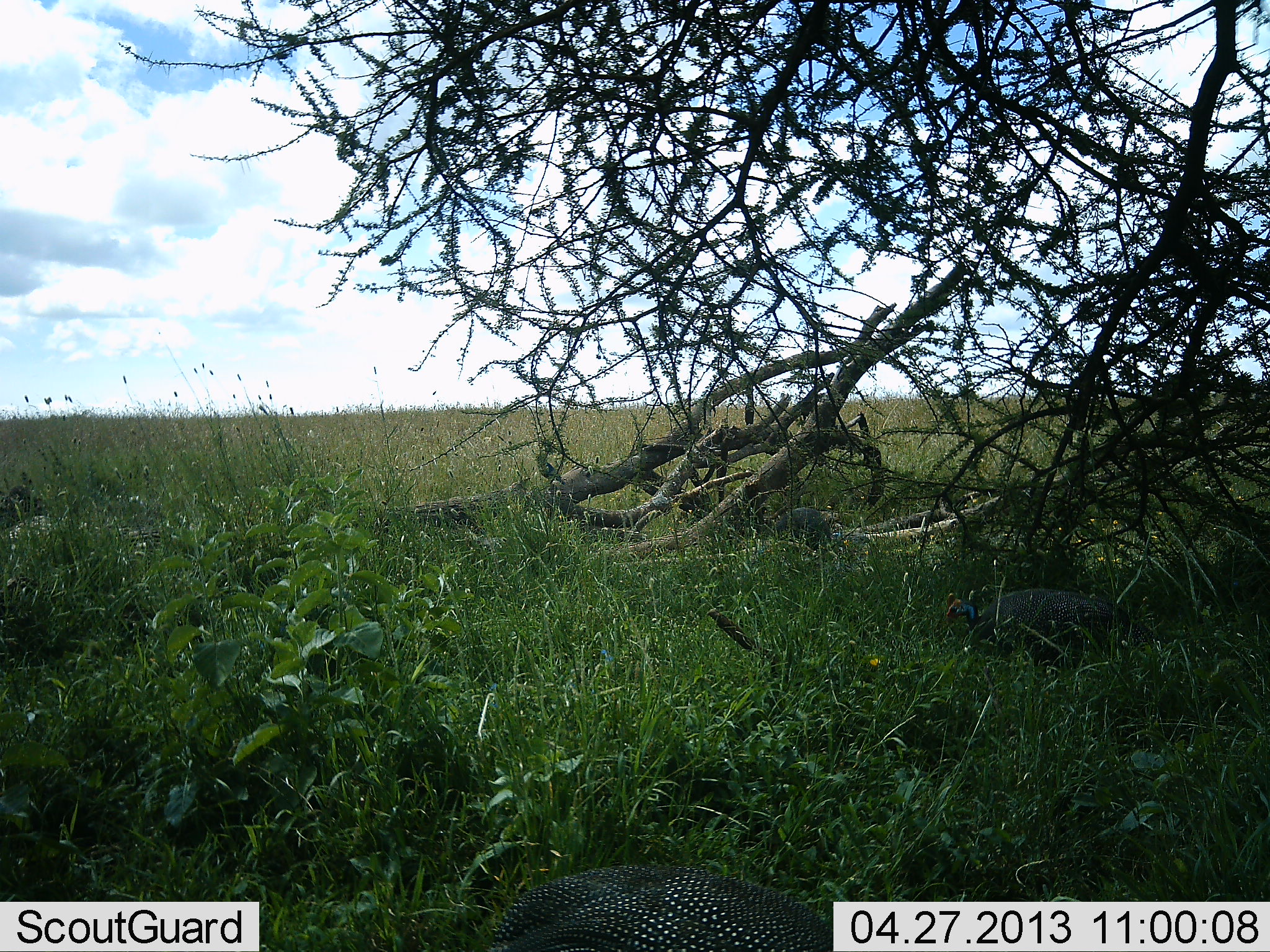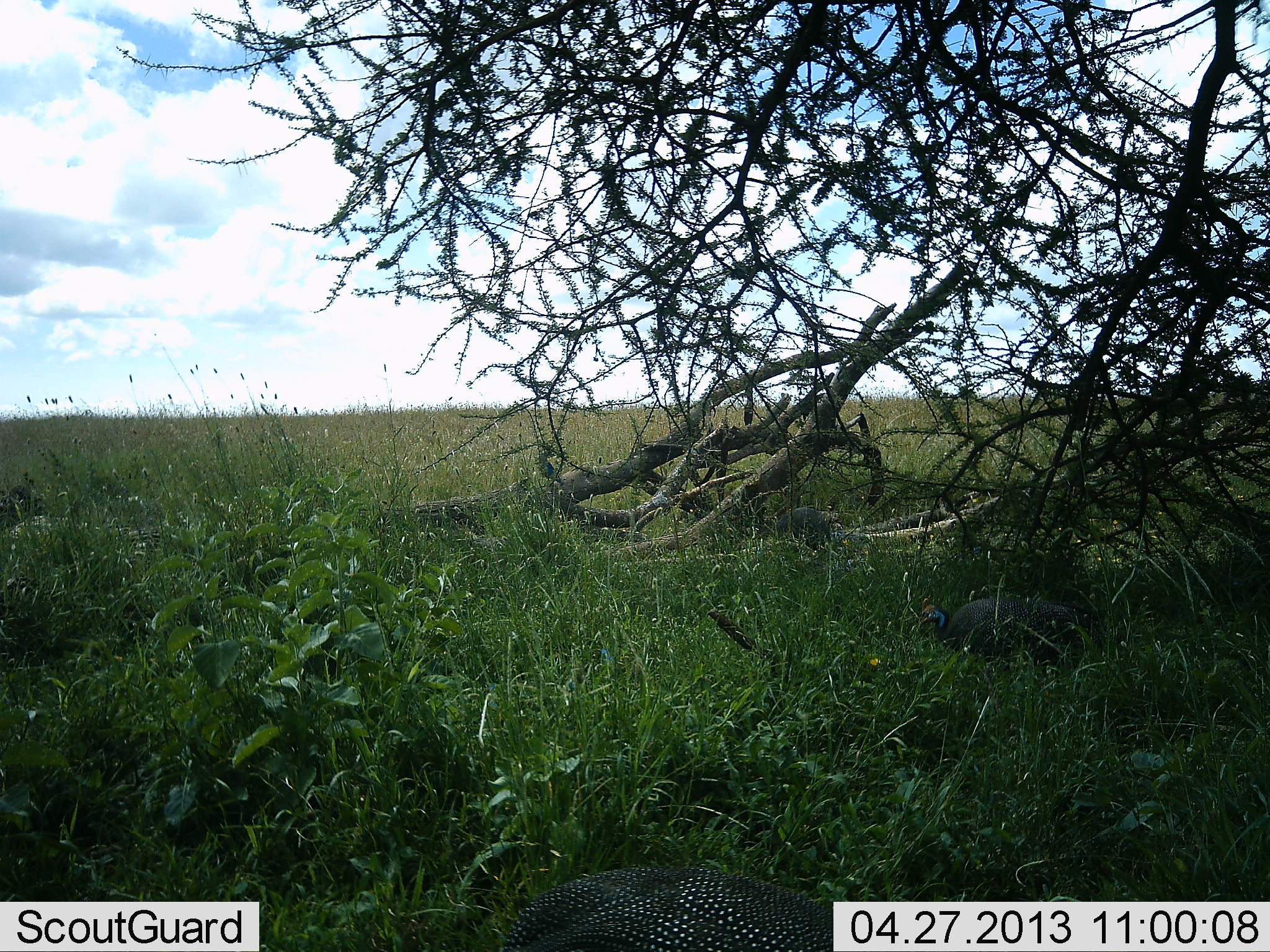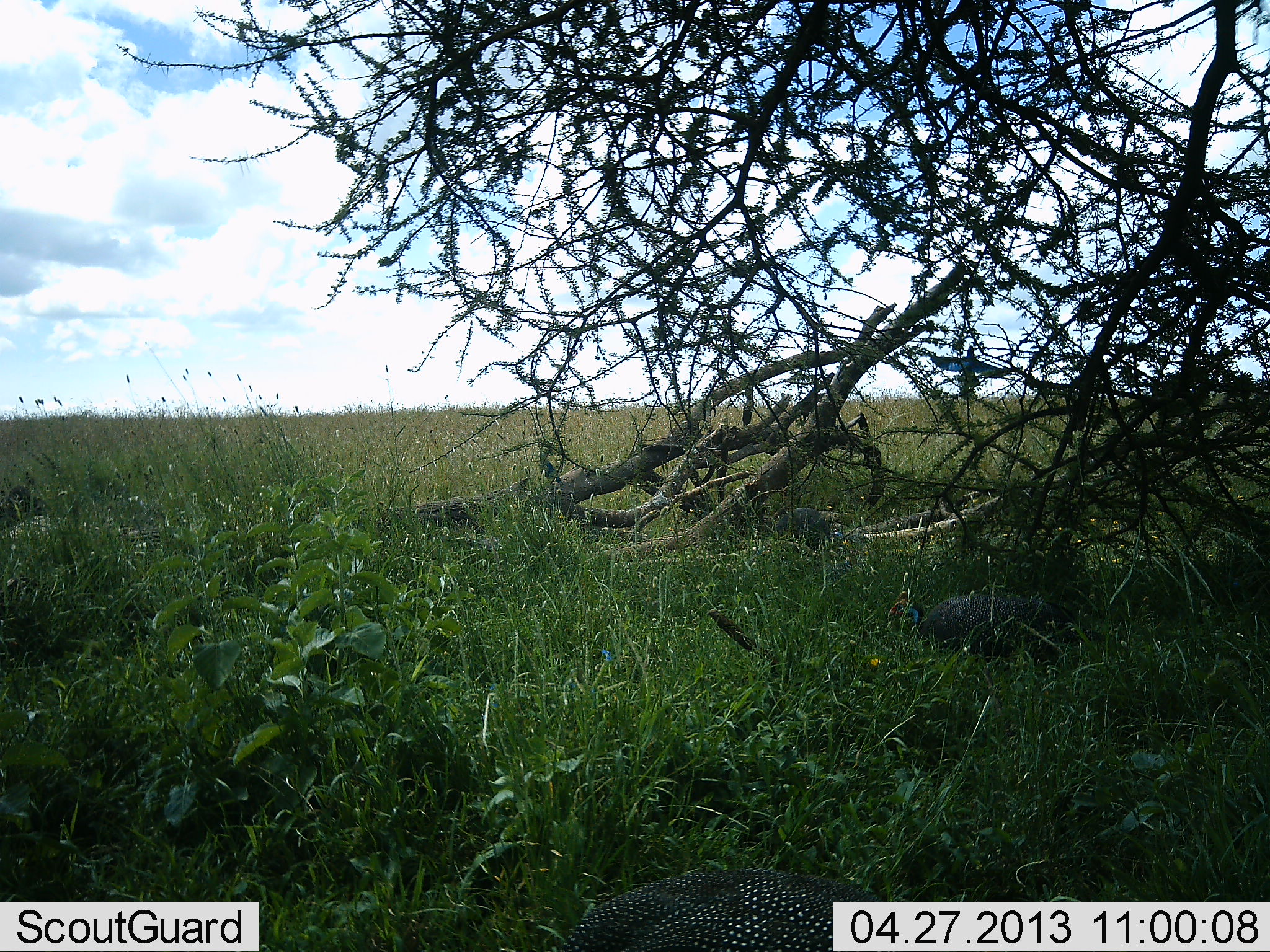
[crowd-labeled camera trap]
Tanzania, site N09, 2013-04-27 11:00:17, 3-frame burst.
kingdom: Animalia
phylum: Chordata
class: Aves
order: Galliformes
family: Numididae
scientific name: Numididae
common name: guinea fowl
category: guineafowl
Guineafowl (guinea fowl) (Numididae), count 2. Behavior (volunteer vote fractions): standing 33%, resting 8%, moving 71%, interacting 0%. Young present (vote fraction): 0%. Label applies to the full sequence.